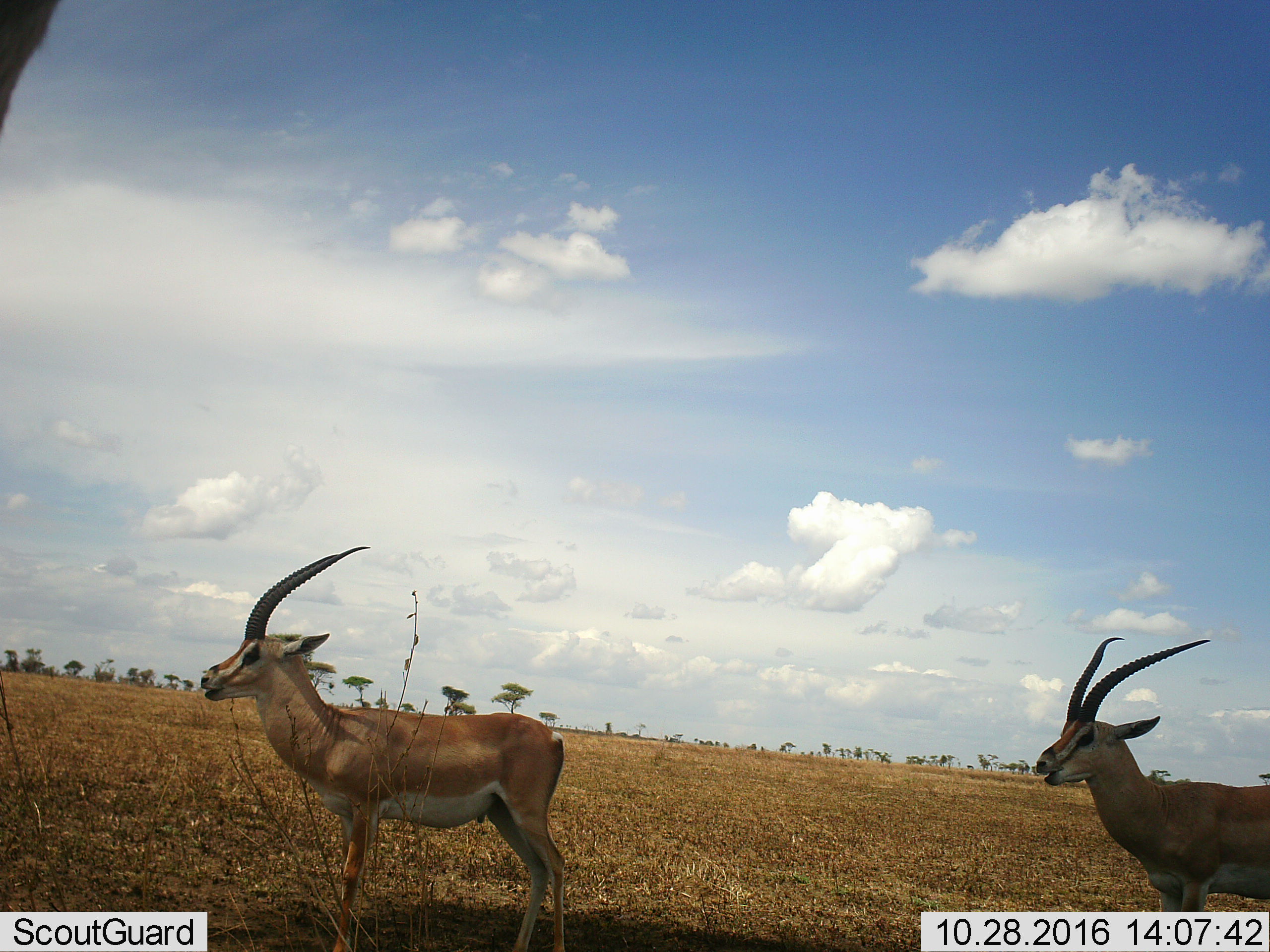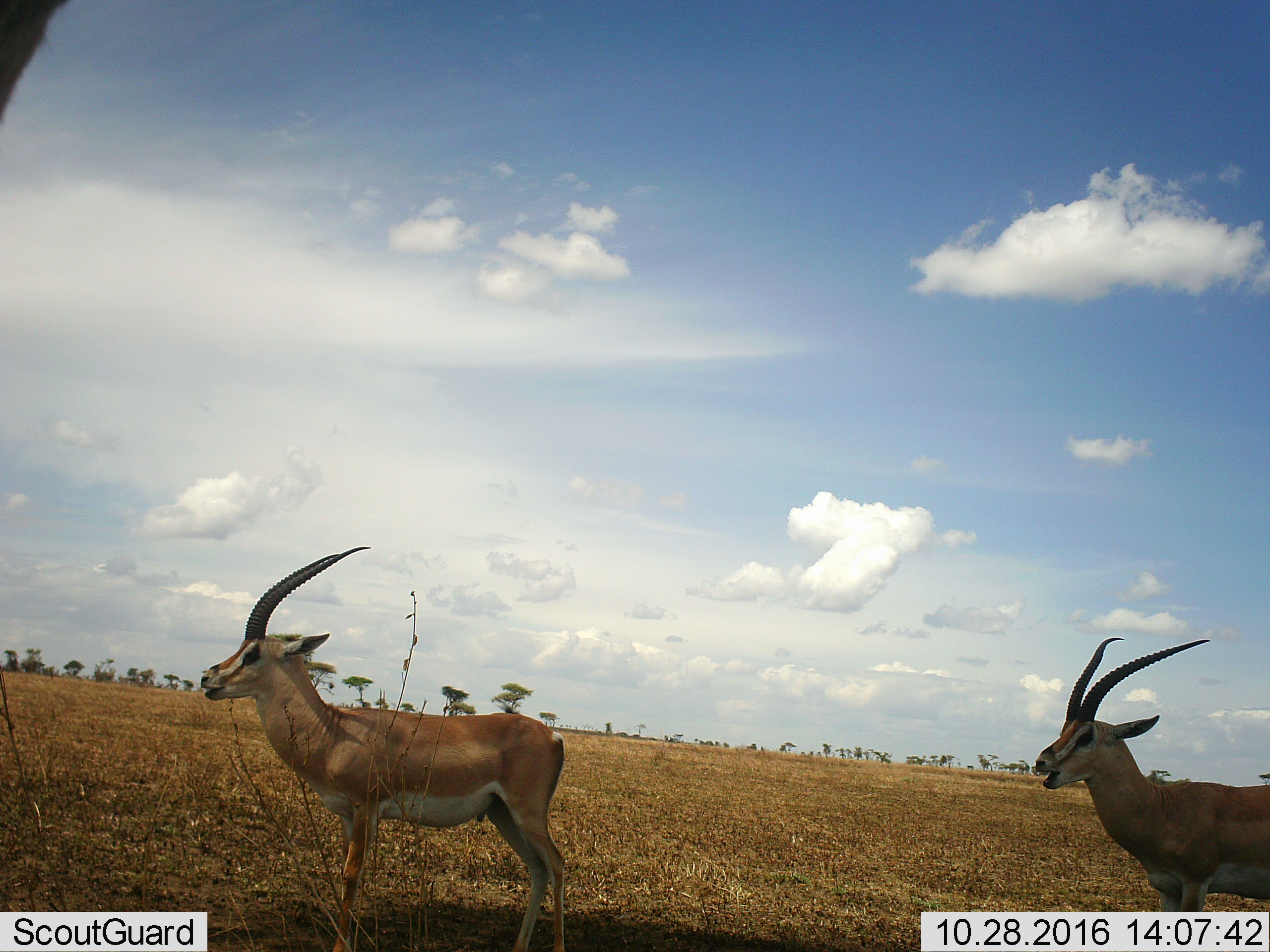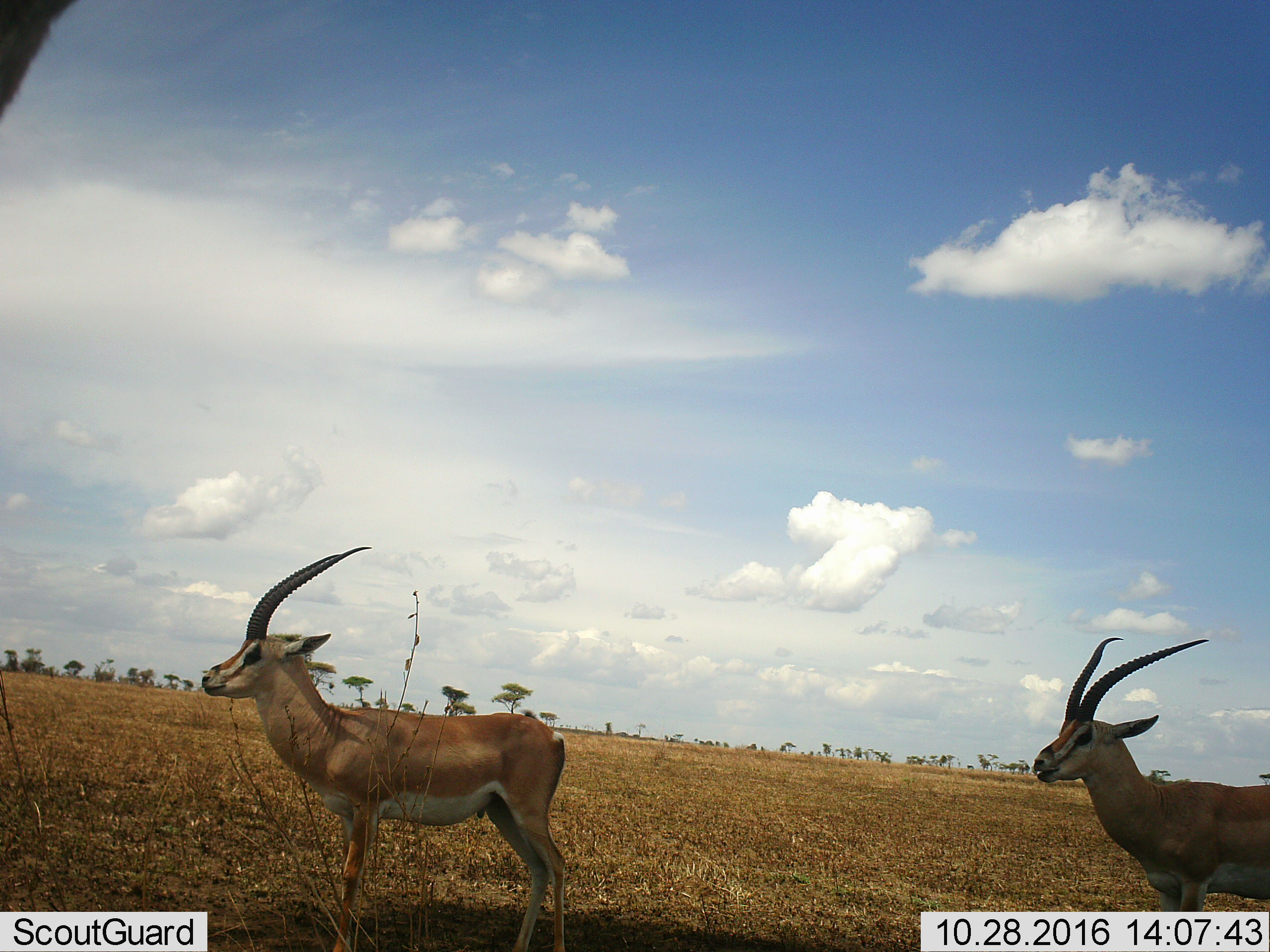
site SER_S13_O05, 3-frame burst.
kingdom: Animalia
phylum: Chordata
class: Mammalia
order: Artiodactyla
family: Bovidae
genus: Nanger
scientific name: Nanger granti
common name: grant's gazelle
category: gazellegrants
Gazellegrants (grant's gazelle) (Nanger granti), count 2. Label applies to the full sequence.